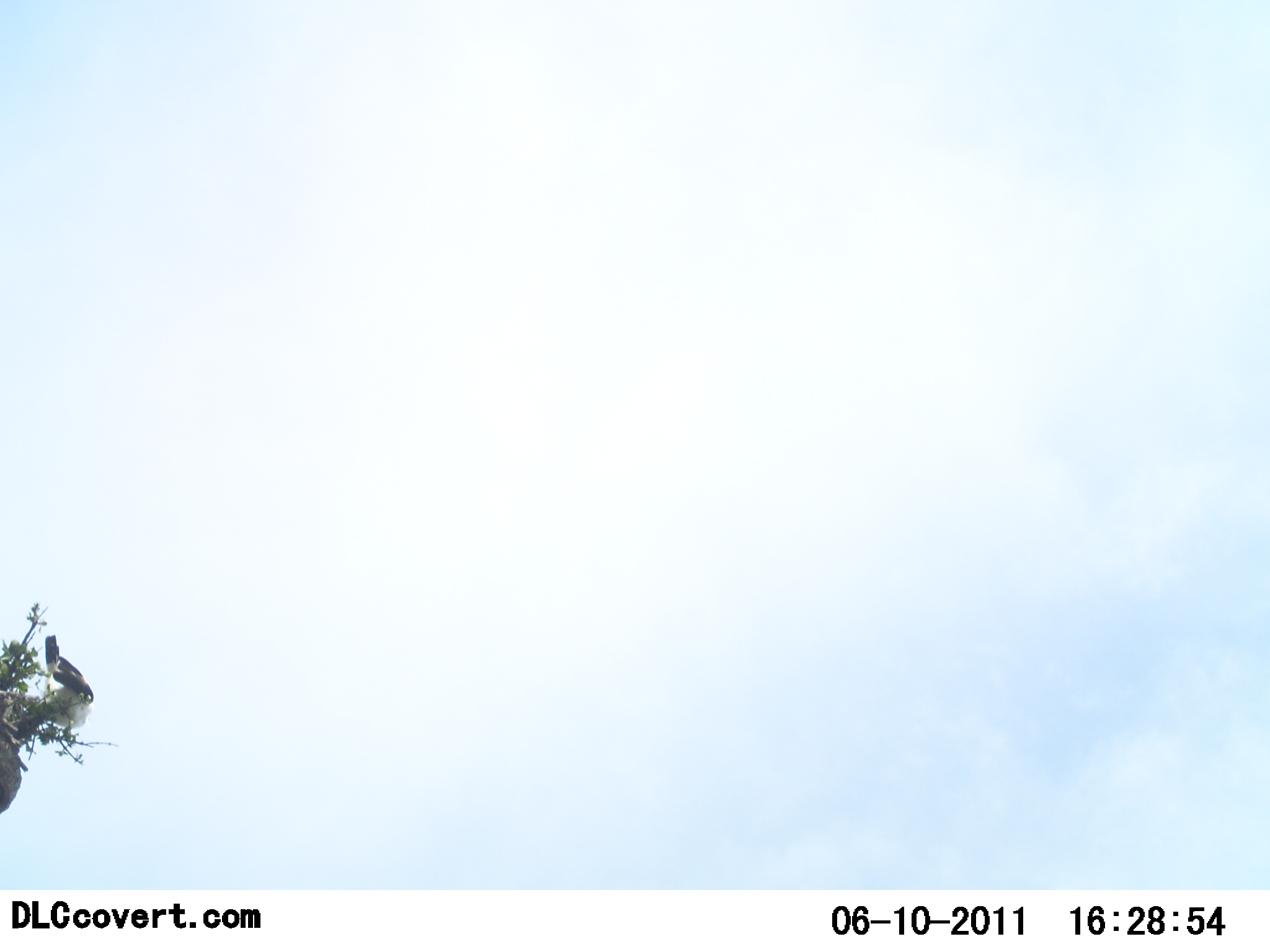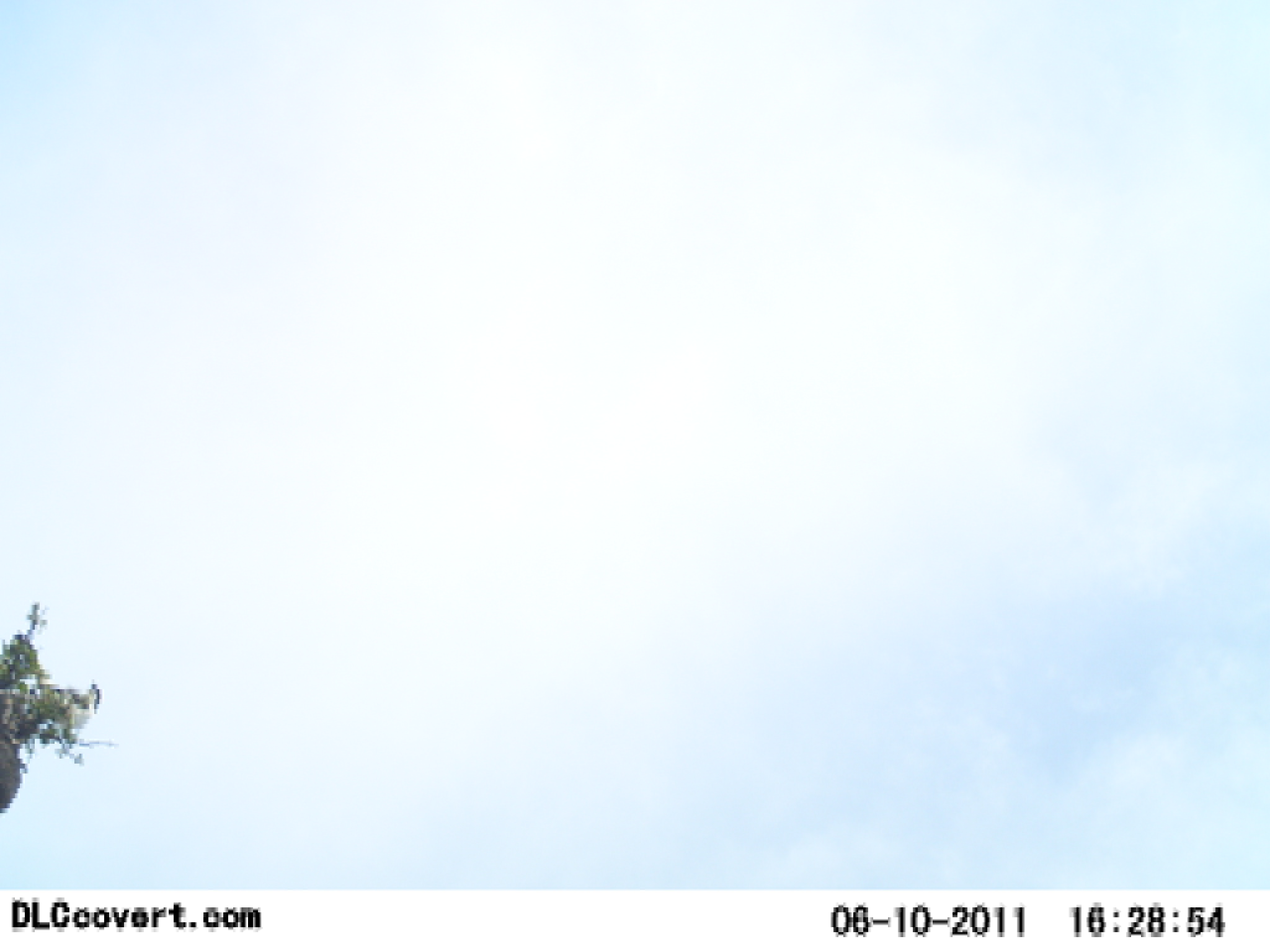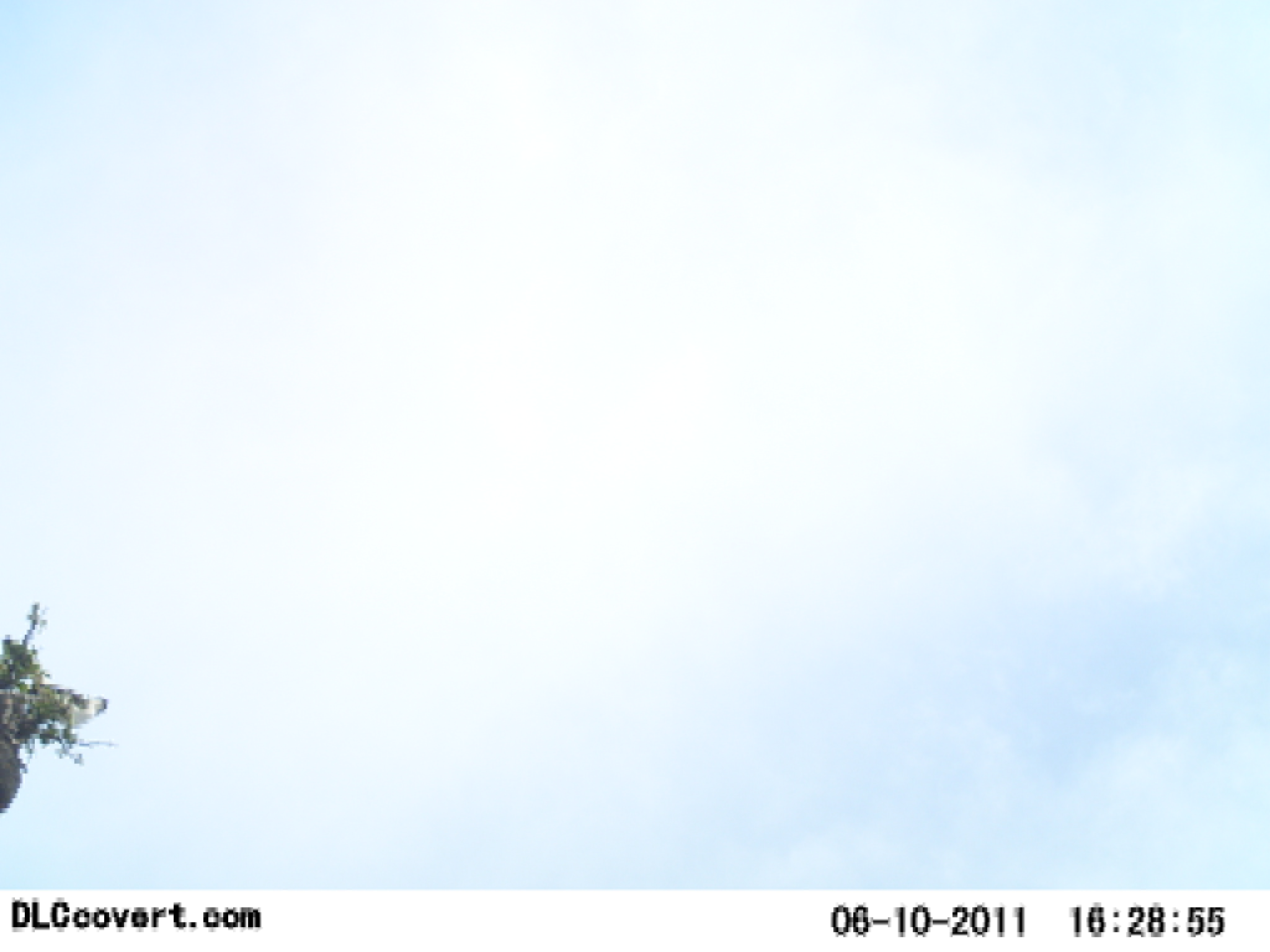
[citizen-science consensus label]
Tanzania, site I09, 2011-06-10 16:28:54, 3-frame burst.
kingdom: Animalia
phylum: Chordata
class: Aves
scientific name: Aves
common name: bird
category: otherbird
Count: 1.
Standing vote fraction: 30%.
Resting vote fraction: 40%.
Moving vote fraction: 30%.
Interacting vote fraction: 10%.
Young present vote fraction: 0%.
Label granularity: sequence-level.